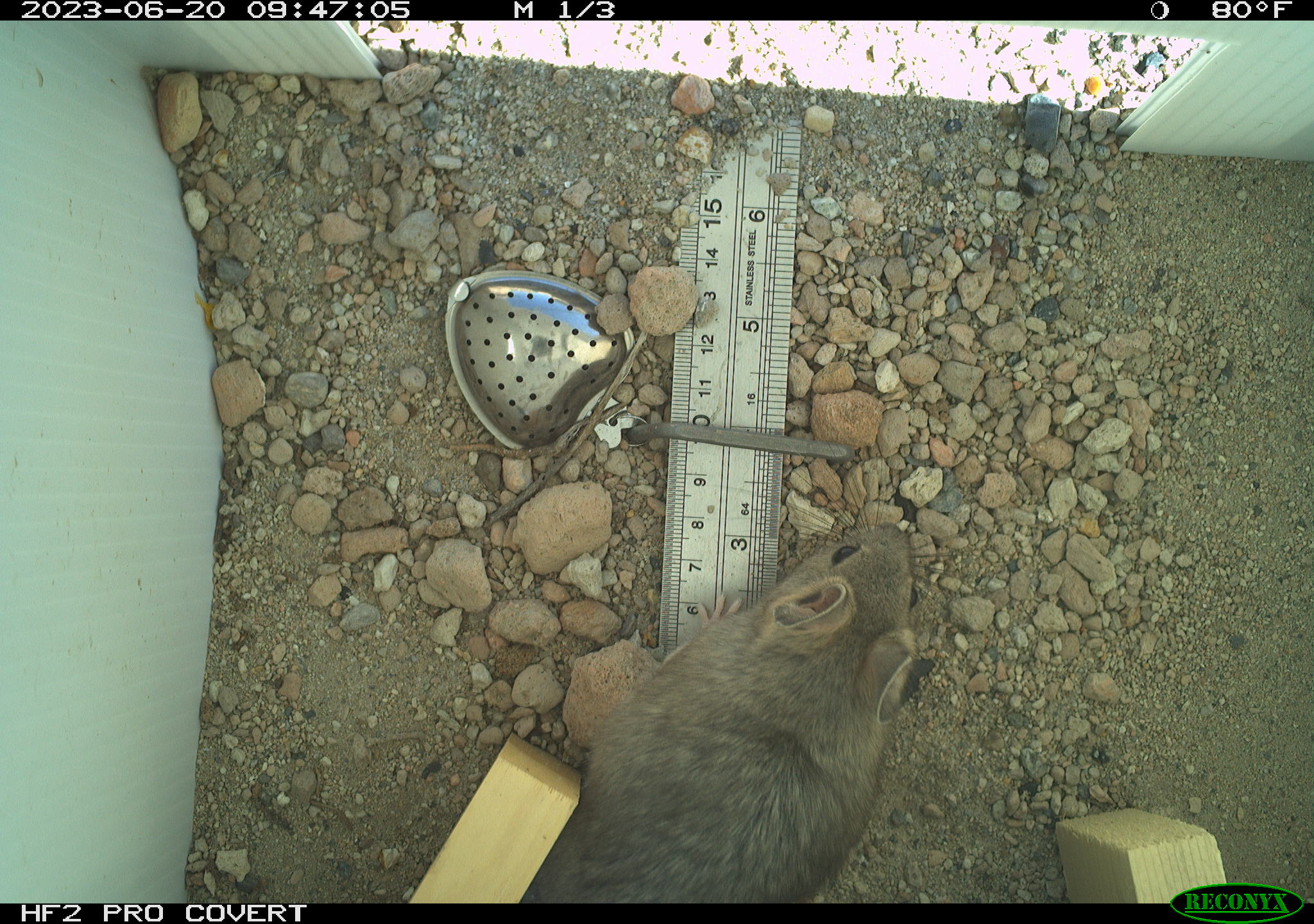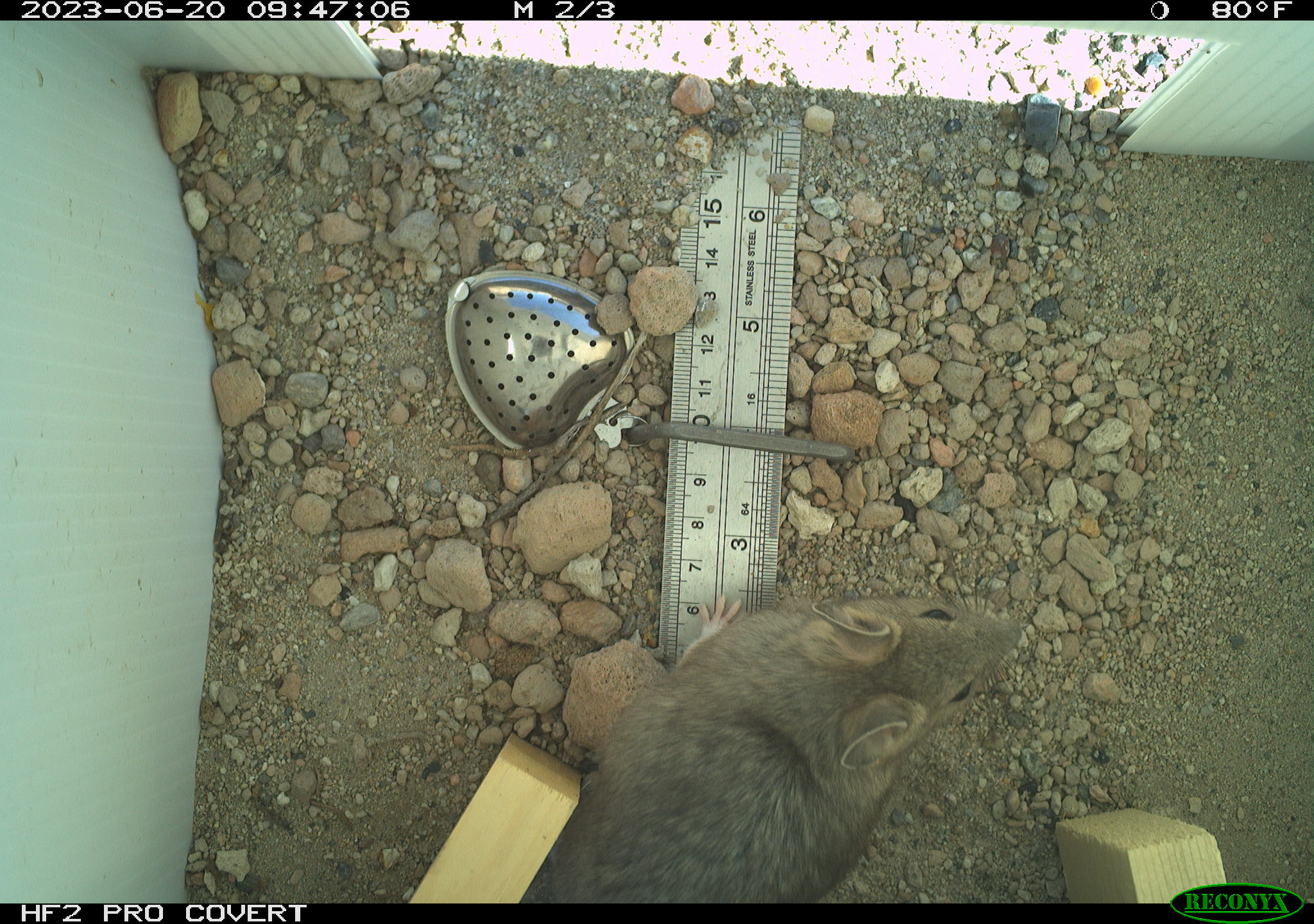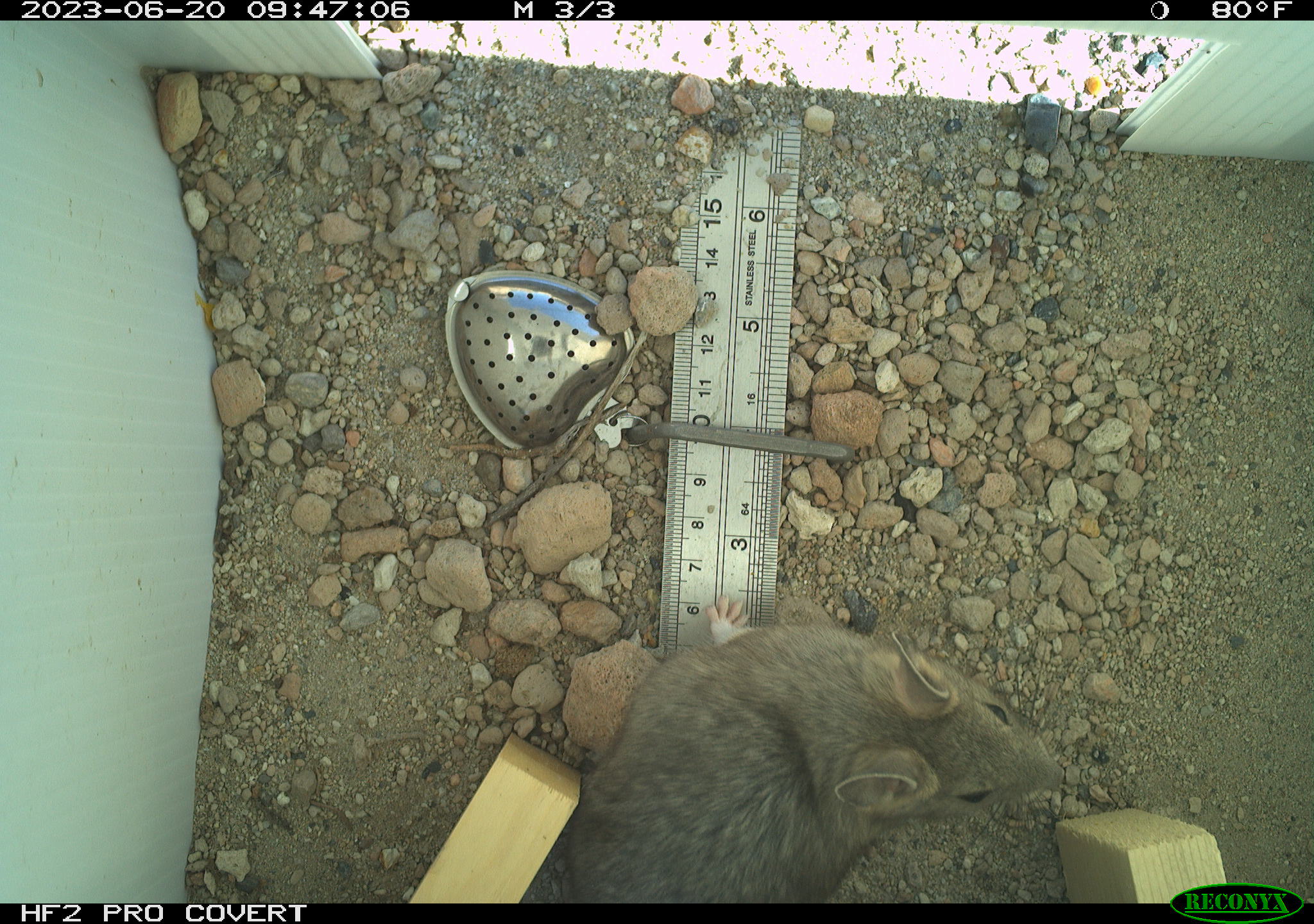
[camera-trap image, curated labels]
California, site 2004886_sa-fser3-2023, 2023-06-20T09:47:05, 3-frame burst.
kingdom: Animalia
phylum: Chordata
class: Mammalia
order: Rodentia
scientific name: Rodentia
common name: mouse species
Mouse species (Rodentia).